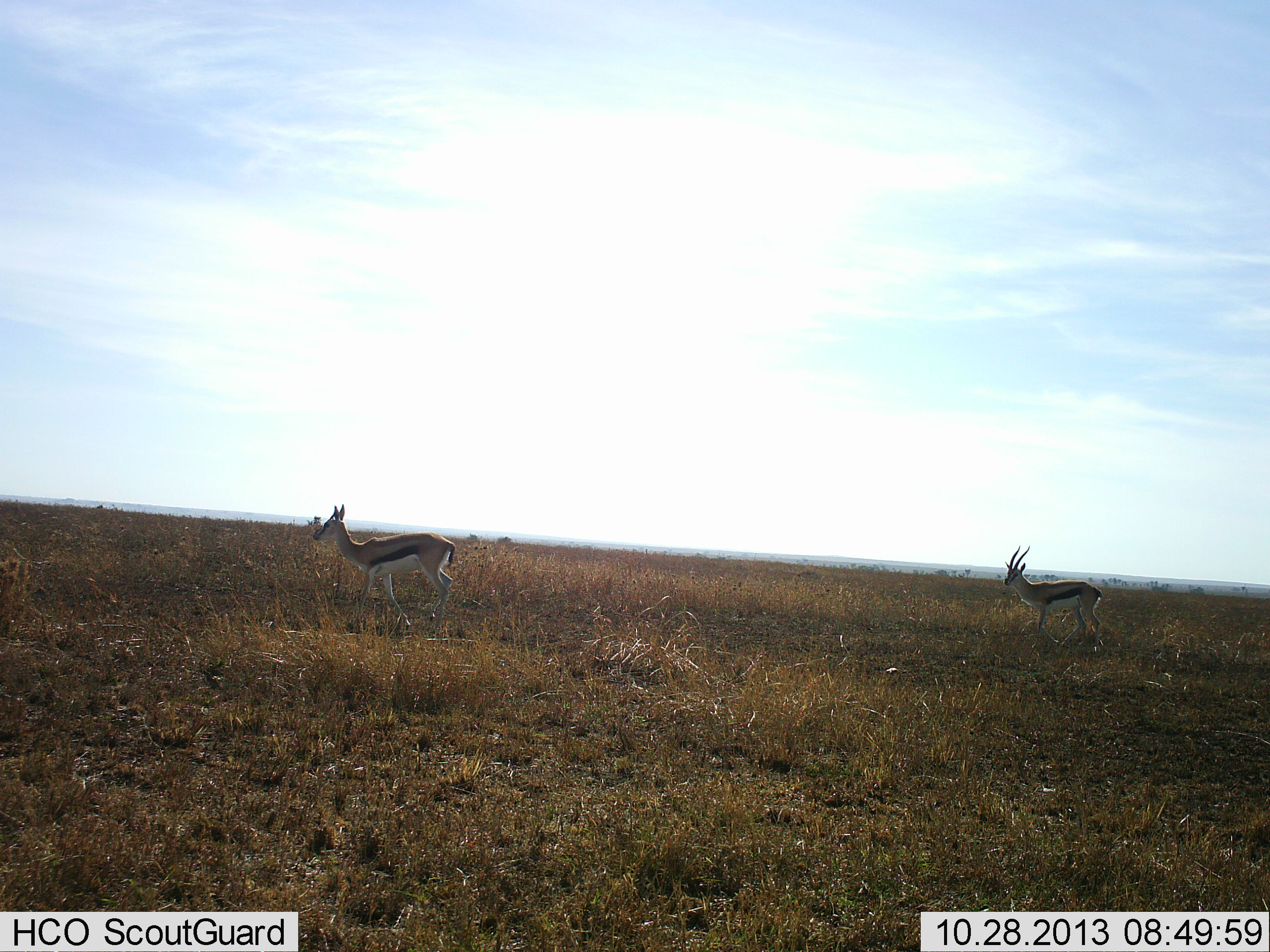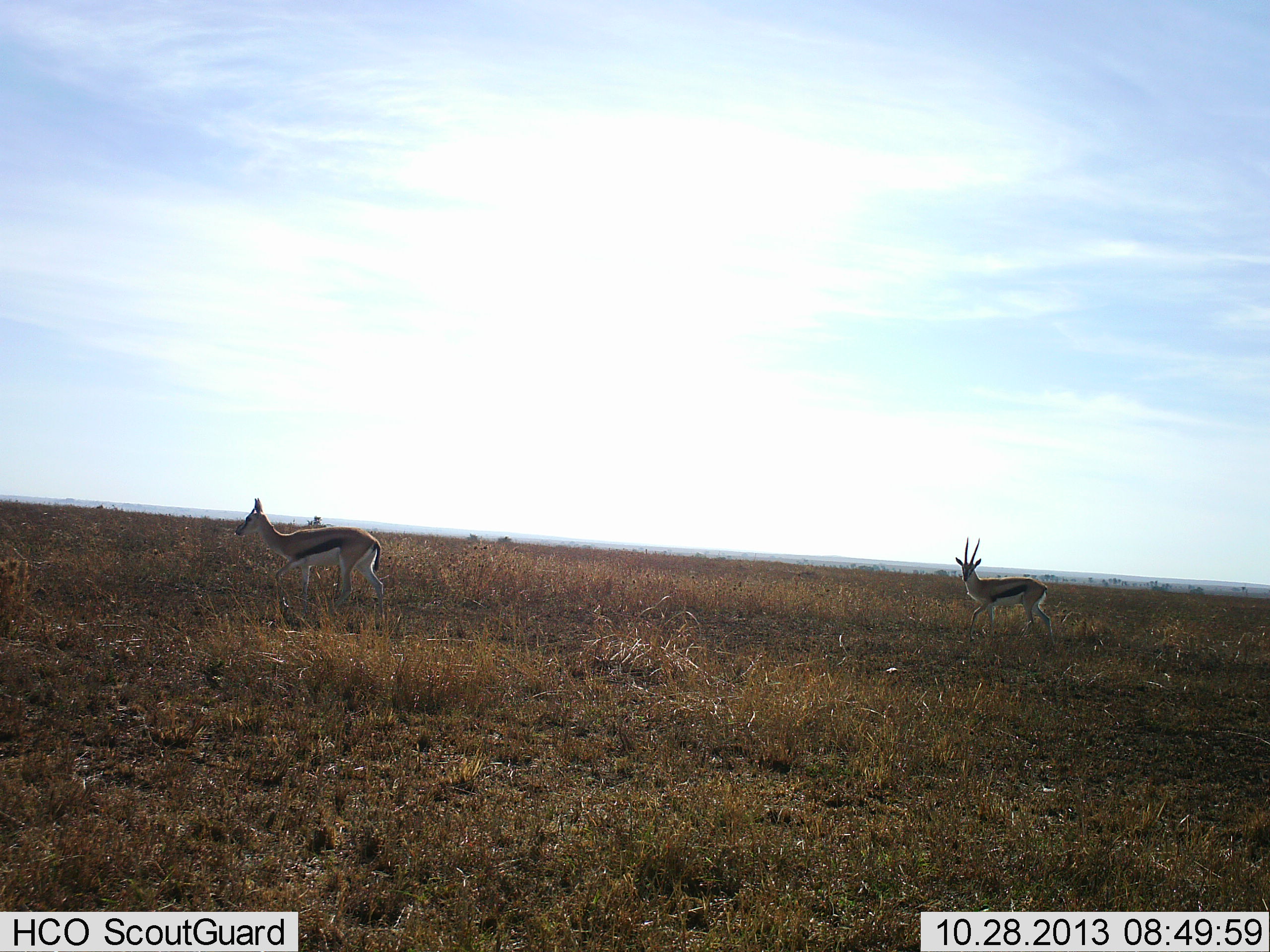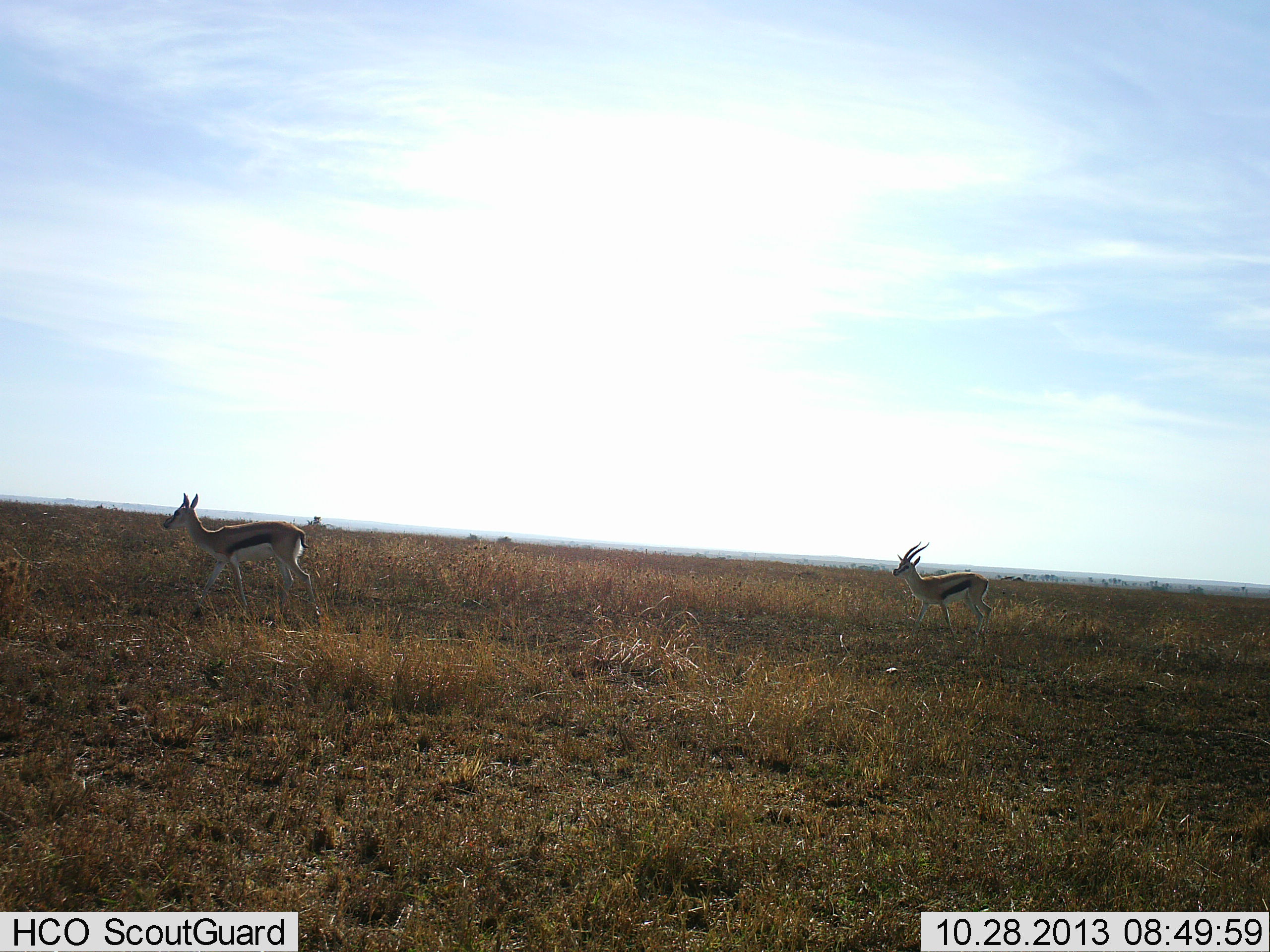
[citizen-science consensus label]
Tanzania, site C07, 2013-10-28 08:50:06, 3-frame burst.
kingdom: Animalia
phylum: Chordata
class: Mammalia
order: Artiodactyla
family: Bovidae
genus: Eudorcas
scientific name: Eudorcas thomsonii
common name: thomson's gazelle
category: gazellethomsons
Gazellethomsons (thomson's gazelle) (Eudorcas thomsonii), count 2. Behavior (volunteer vote fractions): standing 10%, resting 0%, moving 90%, interacting 0%. Young present (vote fraction): 0%. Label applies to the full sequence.